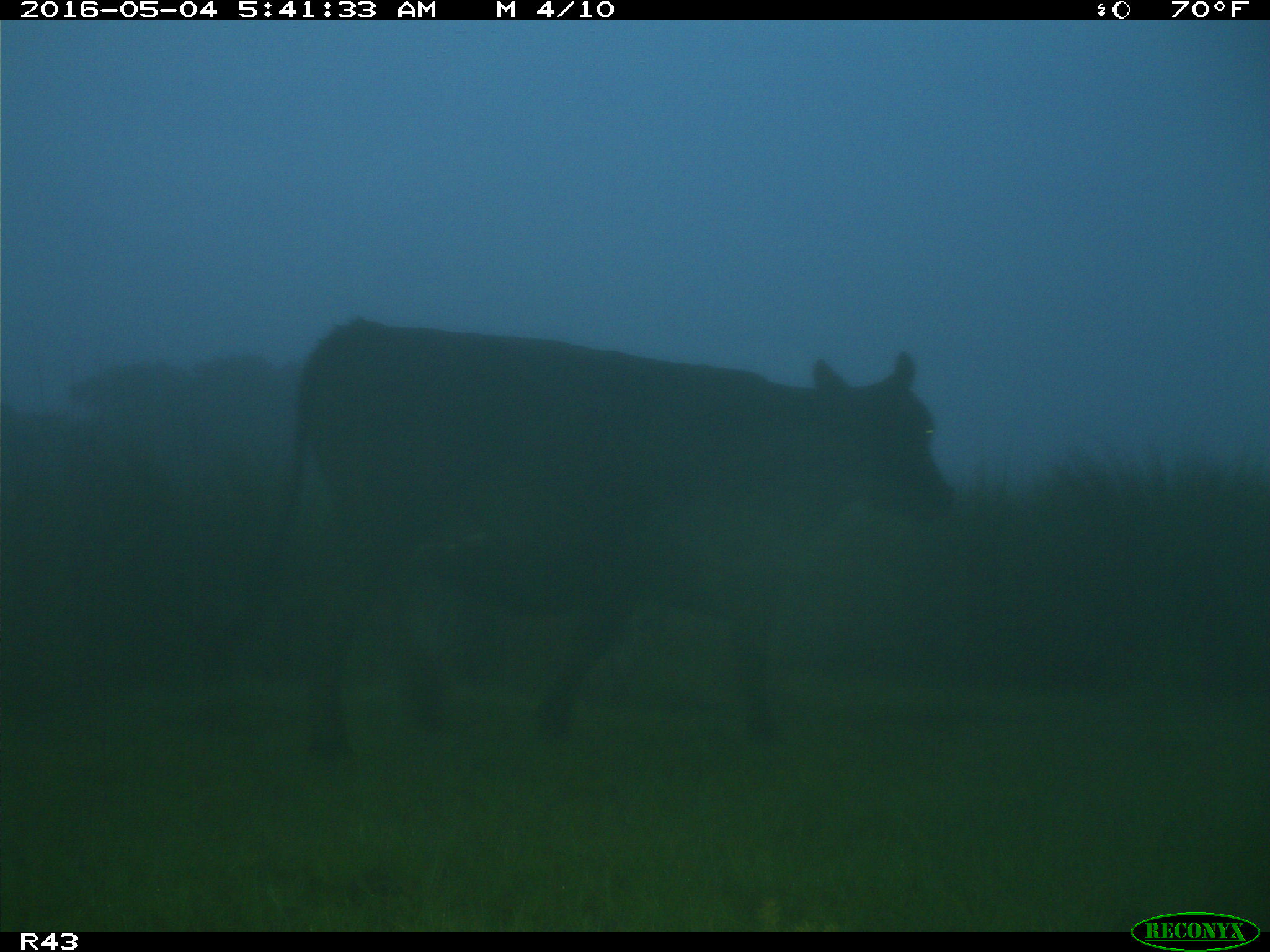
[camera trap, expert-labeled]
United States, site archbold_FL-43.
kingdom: Animalia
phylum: Chordata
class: Mammalia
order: Artiodactyla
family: Bovidae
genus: Bos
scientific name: Bos taurus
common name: domestic cow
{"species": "Bos taurus (domestic cow)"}